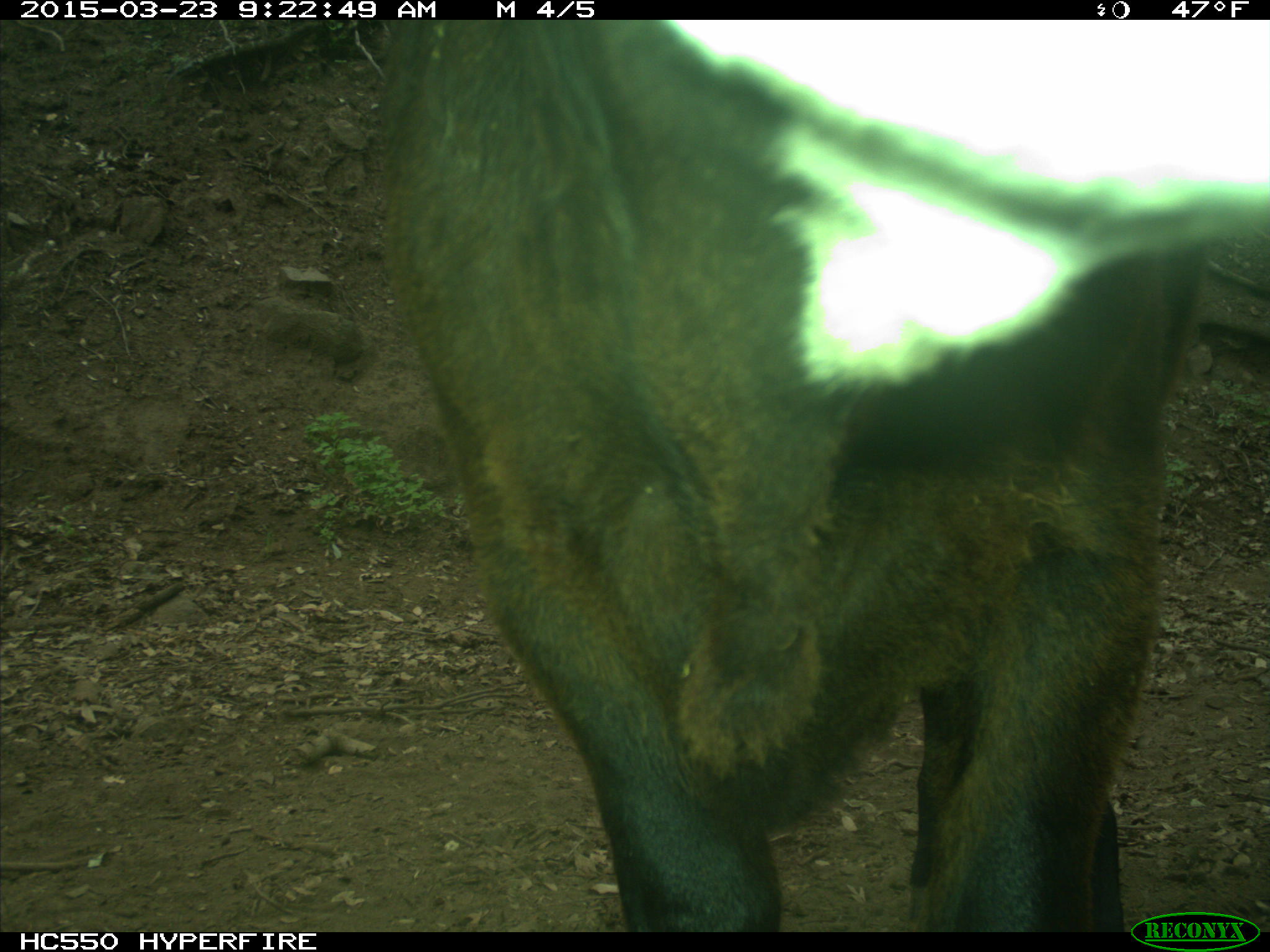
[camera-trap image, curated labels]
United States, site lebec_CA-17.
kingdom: Animalia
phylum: Chordata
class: Mammalia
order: Artiodactyla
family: Bovidae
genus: Bos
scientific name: Bos taurus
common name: domestic cow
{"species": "Bos taurus (domestic cow)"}